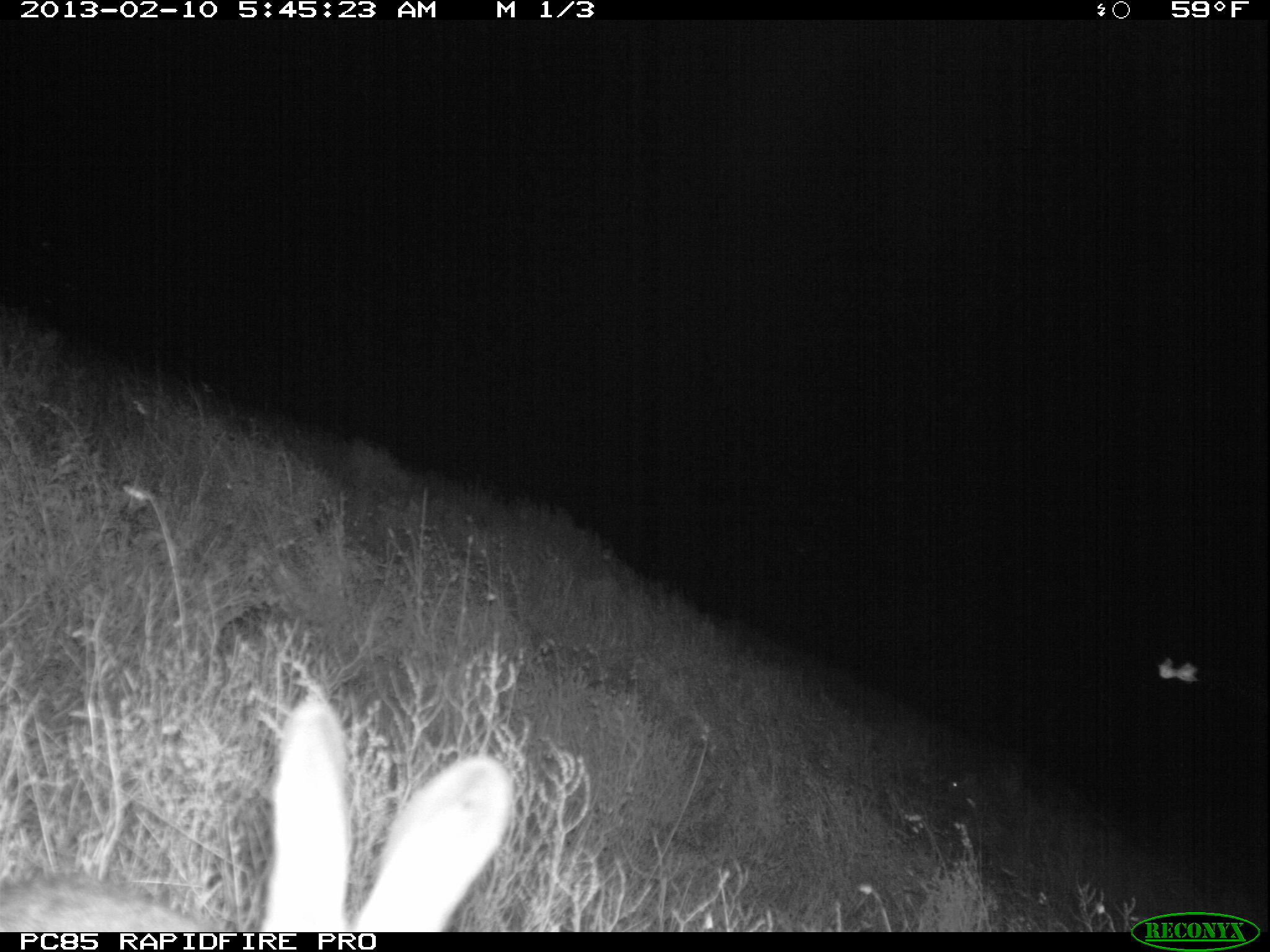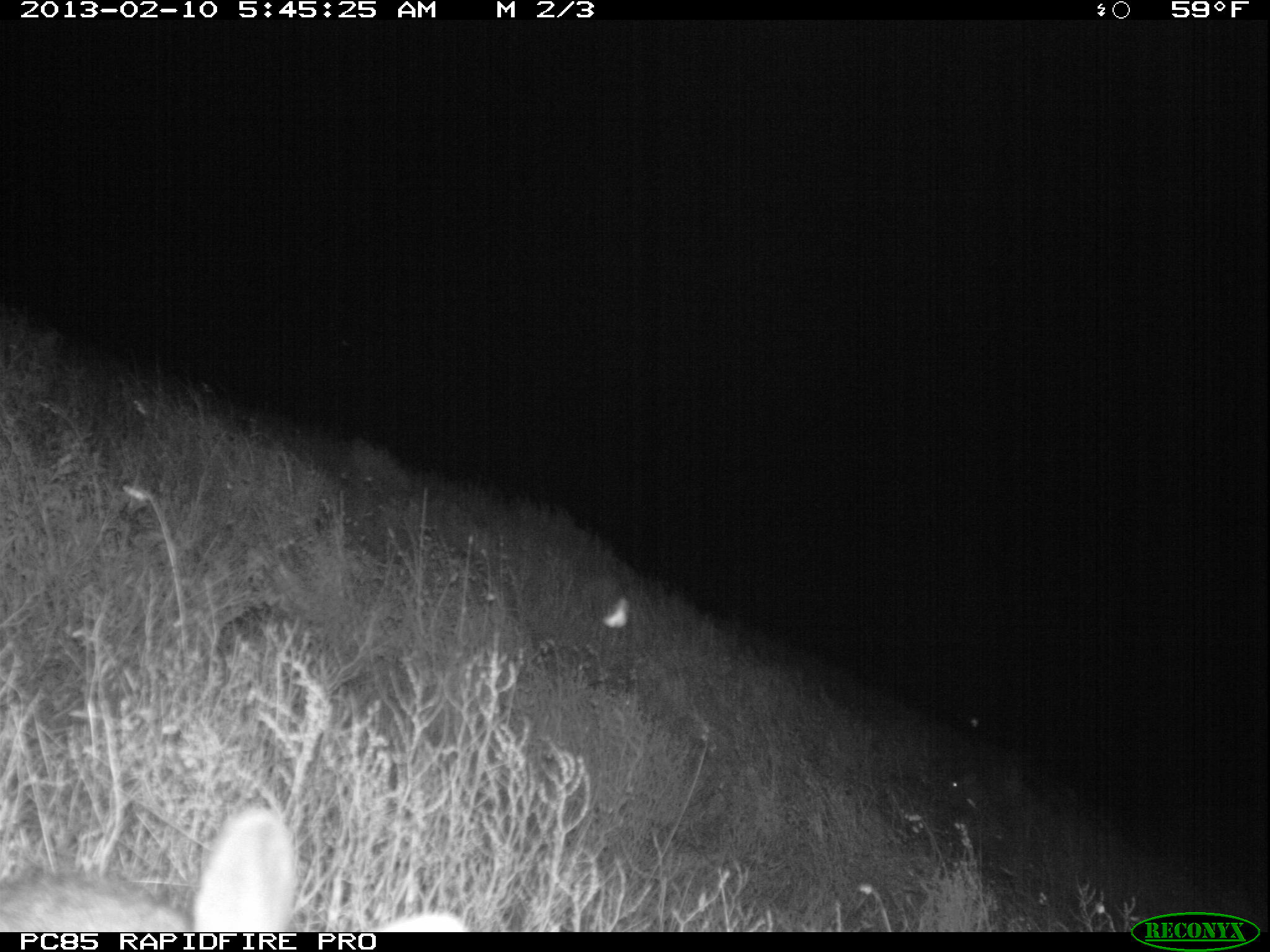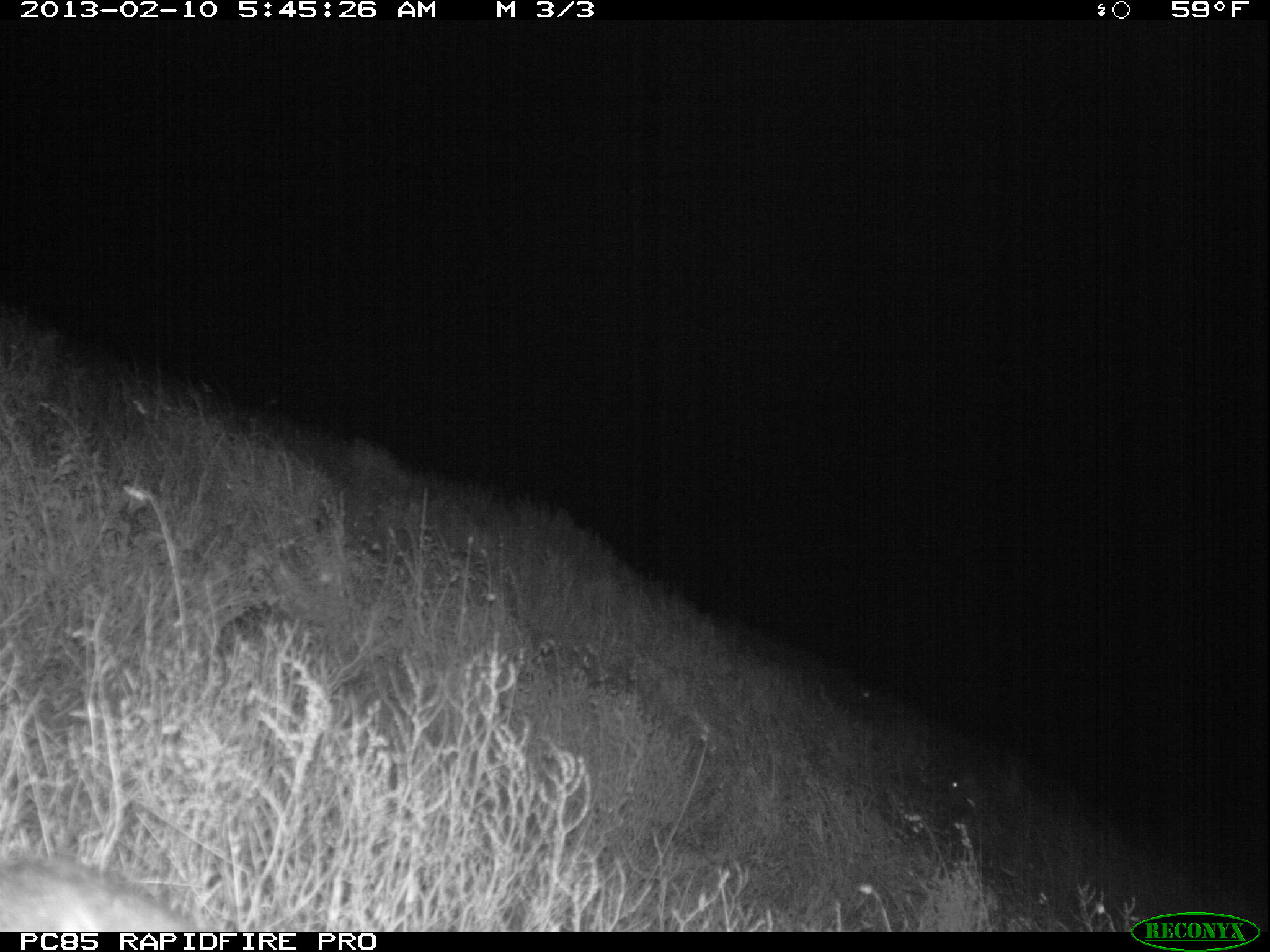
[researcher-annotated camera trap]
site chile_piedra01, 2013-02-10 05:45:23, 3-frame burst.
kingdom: Animalia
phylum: Chordata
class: Mammalia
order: Lagomorpha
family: Leporidae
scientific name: Leporidae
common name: rabbits and hares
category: rabbit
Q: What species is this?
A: Rabbit (rabbits and hares) (Leporidae).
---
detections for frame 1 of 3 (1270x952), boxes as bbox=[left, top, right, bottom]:
rabbit: bbox=[0, 692, 505, 934]
unknown: bbox=[1152, 657, 1204, 689]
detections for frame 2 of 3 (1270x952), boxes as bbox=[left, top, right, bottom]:
rabbit: bbox=[0, 805, 470, 932]; bbox=[929, 764, 977, 801]
unknown: bbox=[602, 594, 640, 635]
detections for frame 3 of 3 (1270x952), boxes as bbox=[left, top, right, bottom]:
rabbit: bbox=[0, 835, 220, 932]; bbox=[937, 773, 980, 814]
unknown: bbox=[851, 682, 874, 705]